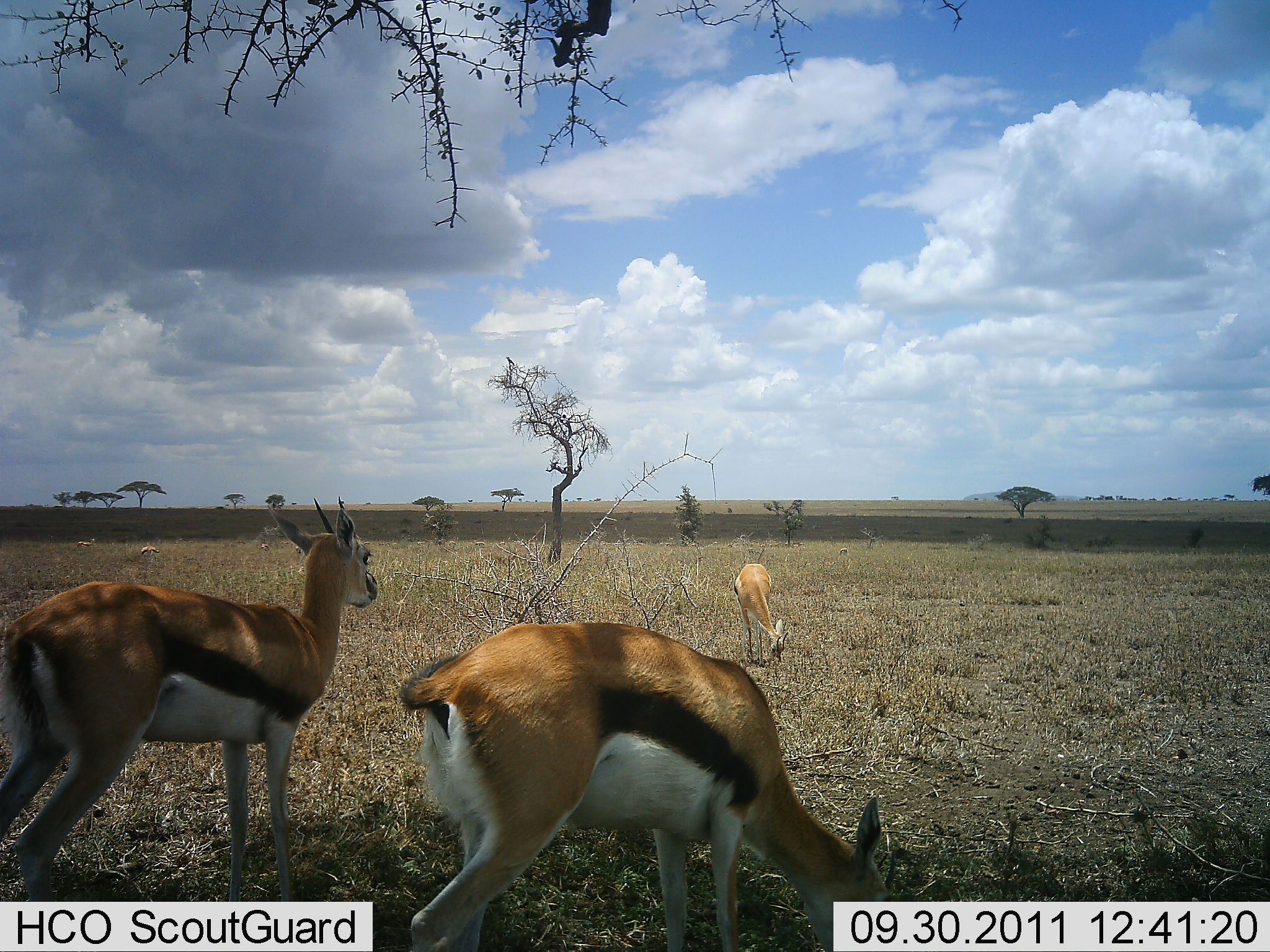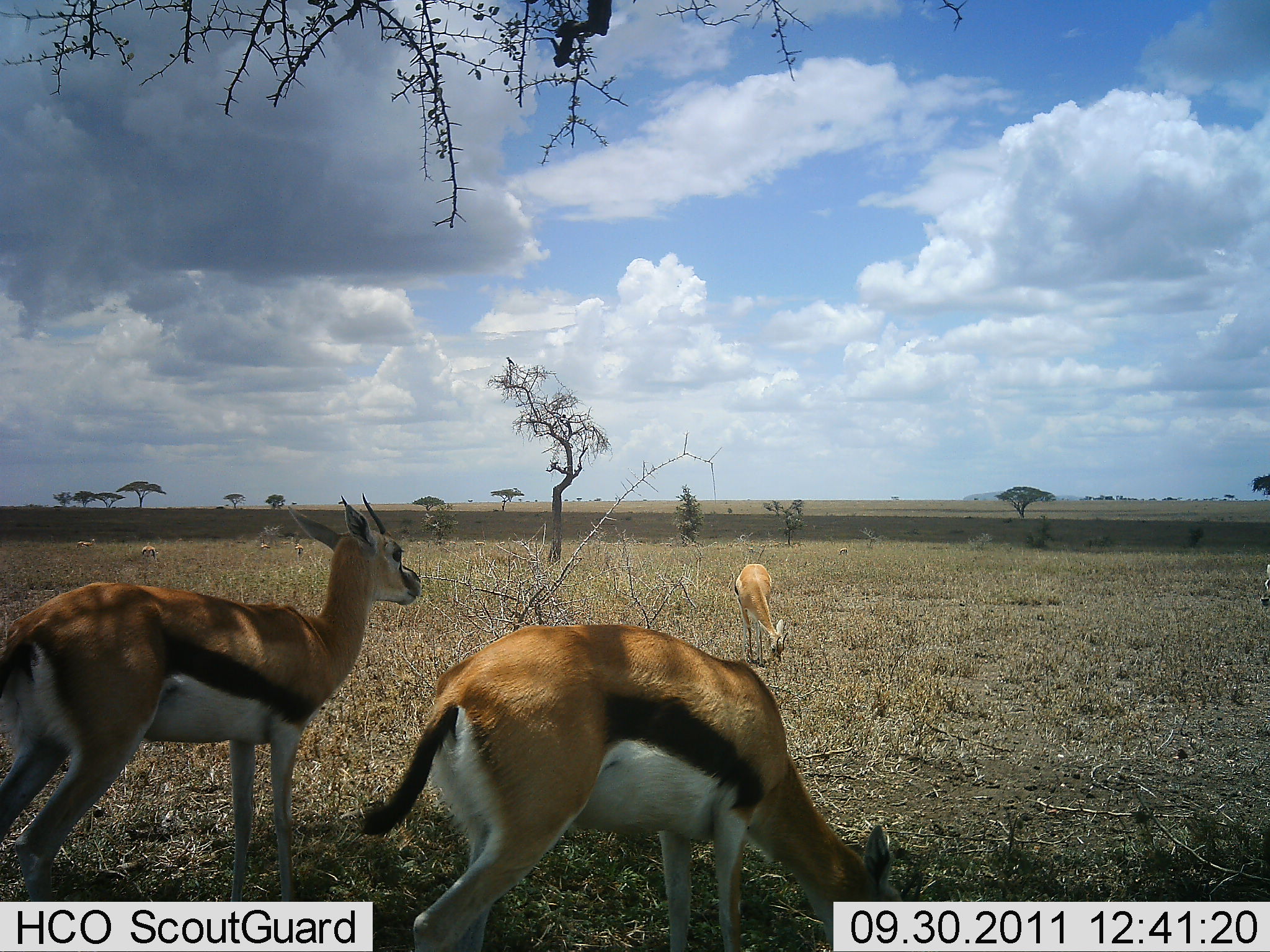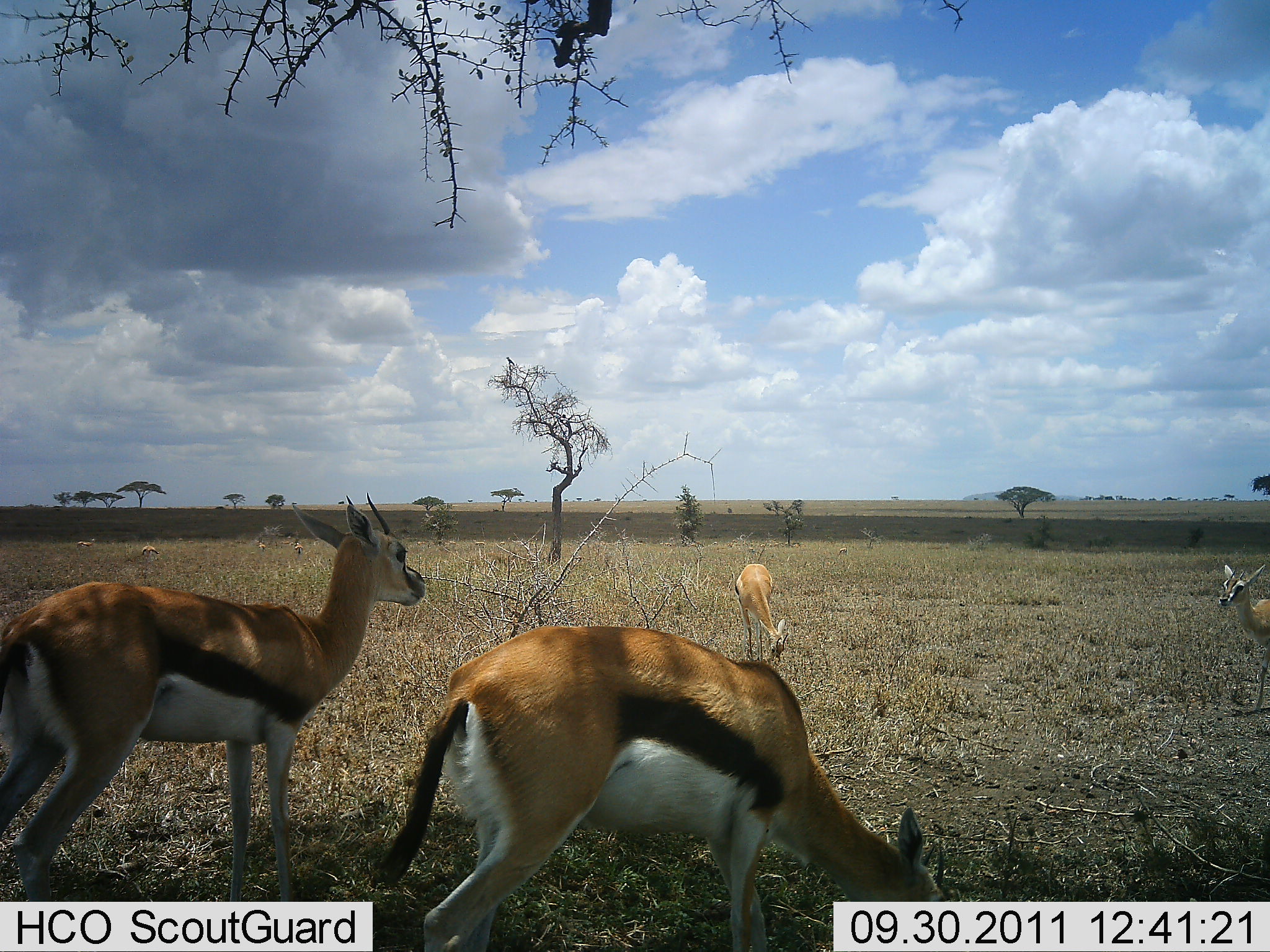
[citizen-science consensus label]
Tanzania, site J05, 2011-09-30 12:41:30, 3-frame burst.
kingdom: Animalia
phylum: Chordata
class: Mammalia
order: Artiodactyla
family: Bovidae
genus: Eudorcas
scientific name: Eudorcas thomsonii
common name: thomson's gazelle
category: gazellethomsons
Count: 4.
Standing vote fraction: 78%.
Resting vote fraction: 0%.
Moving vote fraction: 22%.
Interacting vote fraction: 0%.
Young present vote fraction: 0%.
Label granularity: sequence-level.